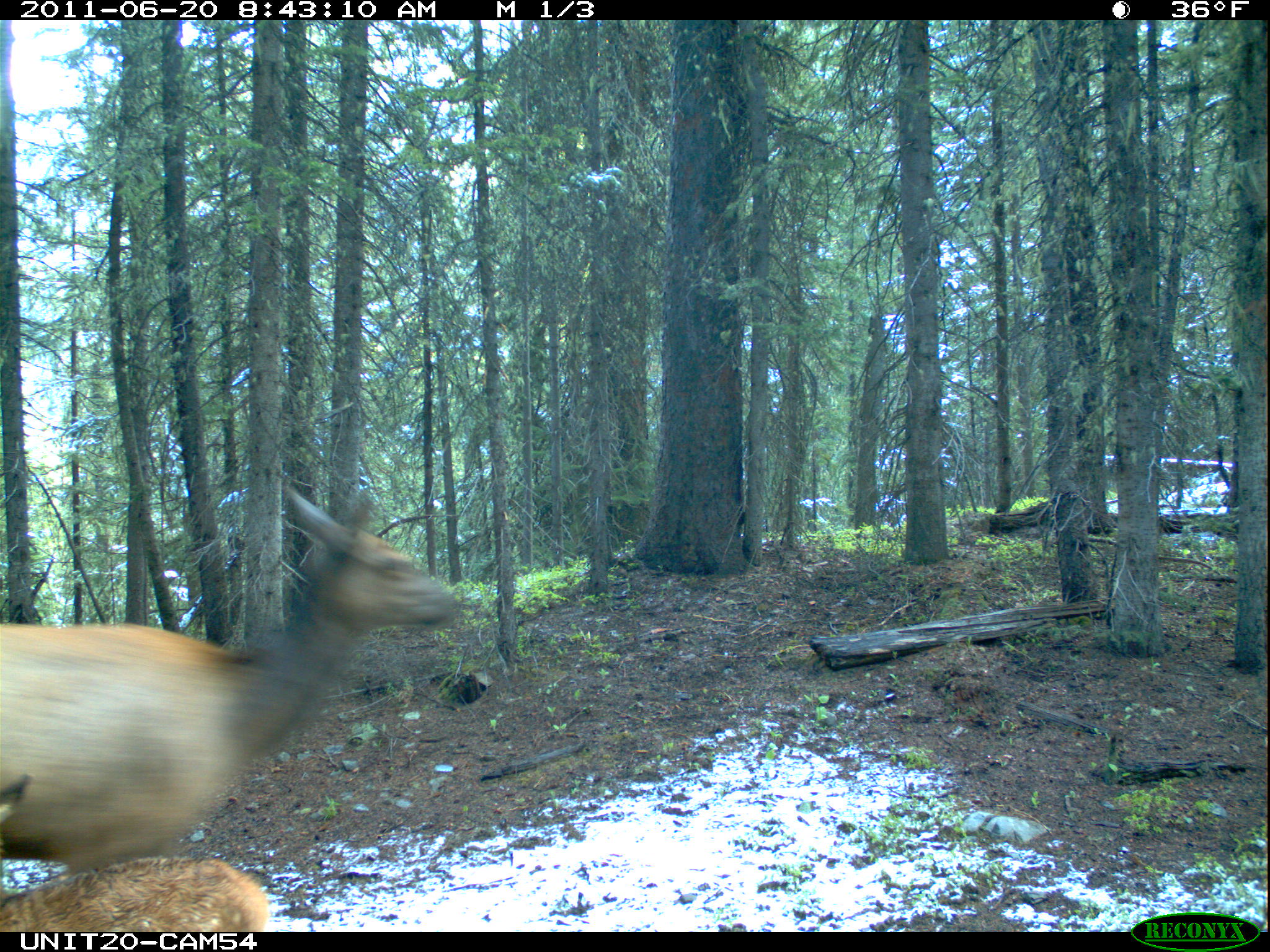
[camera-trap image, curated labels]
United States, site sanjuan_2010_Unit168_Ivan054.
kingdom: Animalia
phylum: Chordata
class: Mammalia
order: Artiodactyla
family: Cervidae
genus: Cervus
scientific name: Cervus elaphus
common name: red deer